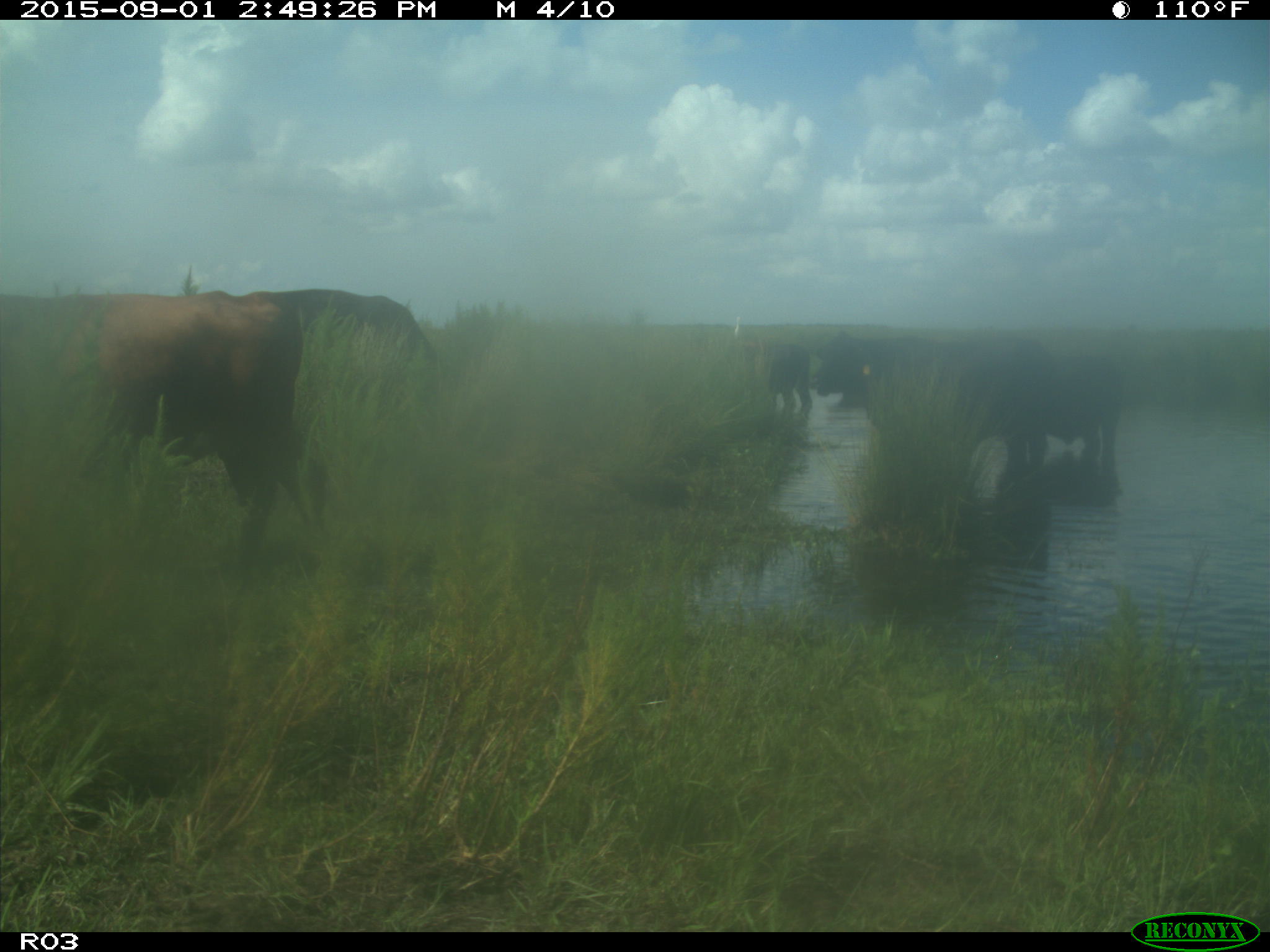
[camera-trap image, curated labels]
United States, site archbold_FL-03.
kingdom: Animalia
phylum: Chordata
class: Mammalia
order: Artiodactyla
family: Bovidae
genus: Bos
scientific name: Bos taurus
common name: domestic cow